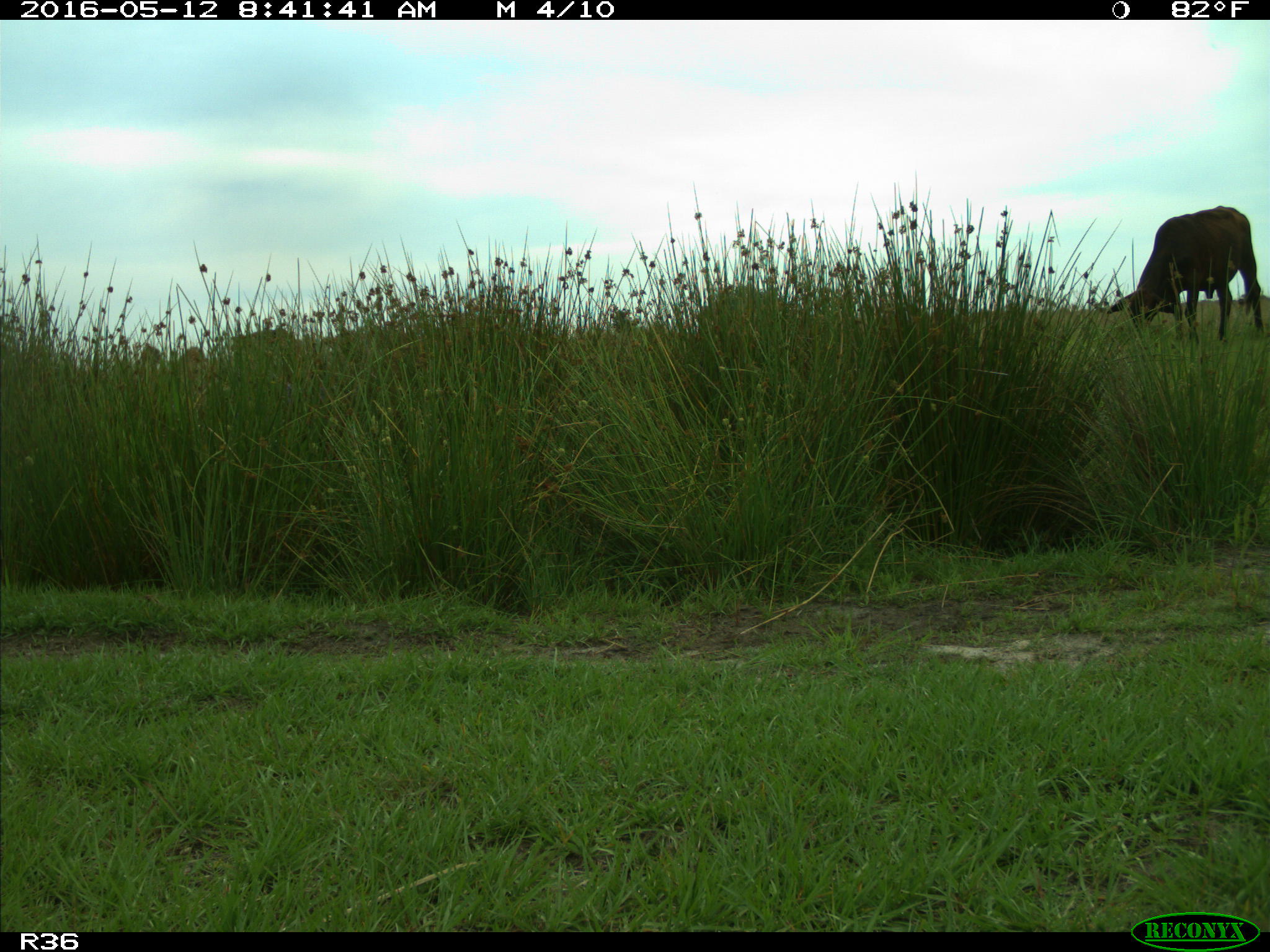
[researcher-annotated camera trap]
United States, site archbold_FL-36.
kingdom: Animalia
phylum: Chordata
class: Mammalia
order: Artiodactyla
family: Bovidae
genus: Bos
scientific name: Bos taurus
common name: domestic cow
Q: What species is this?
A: Bos taurus (domestic cow).